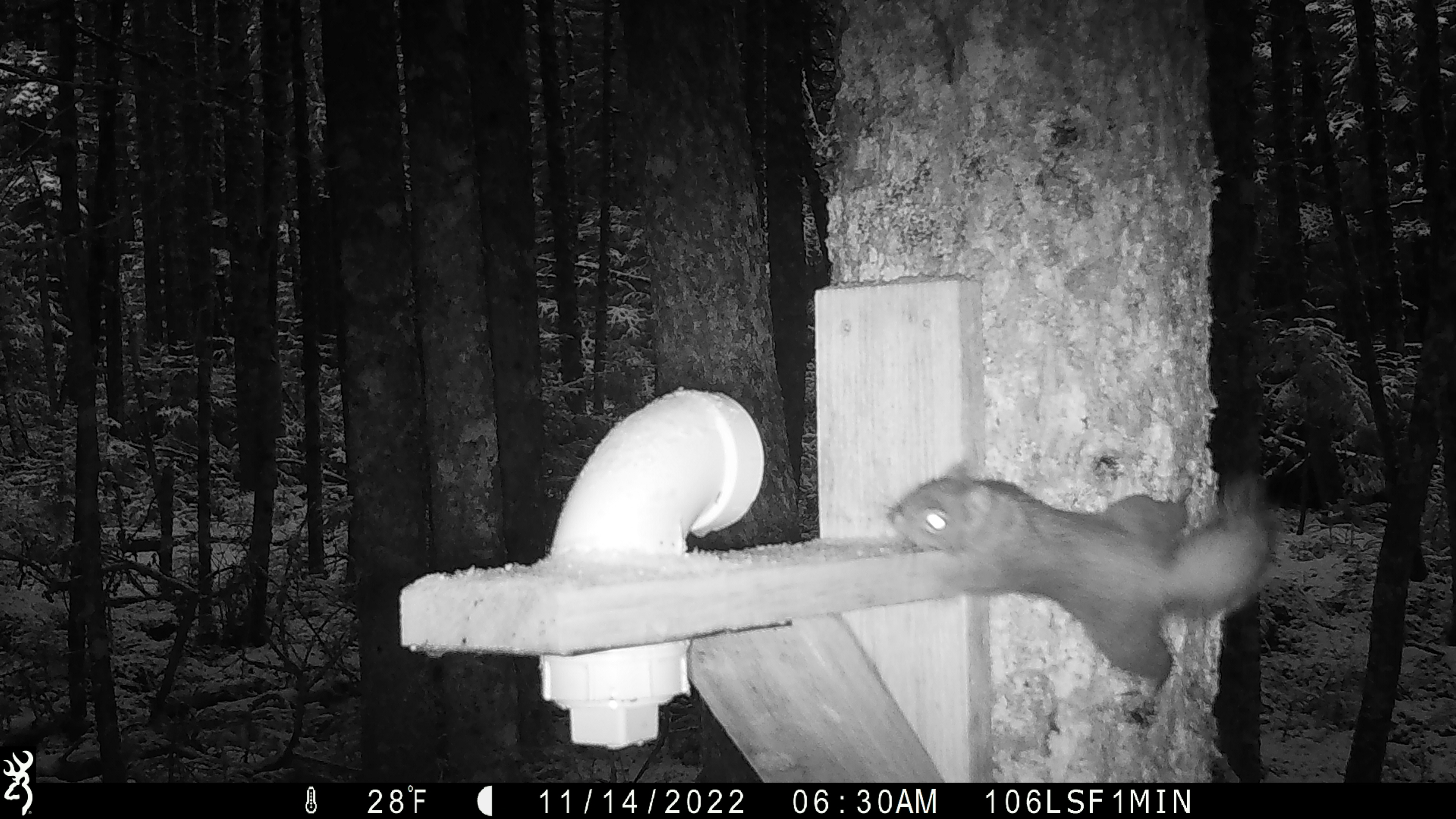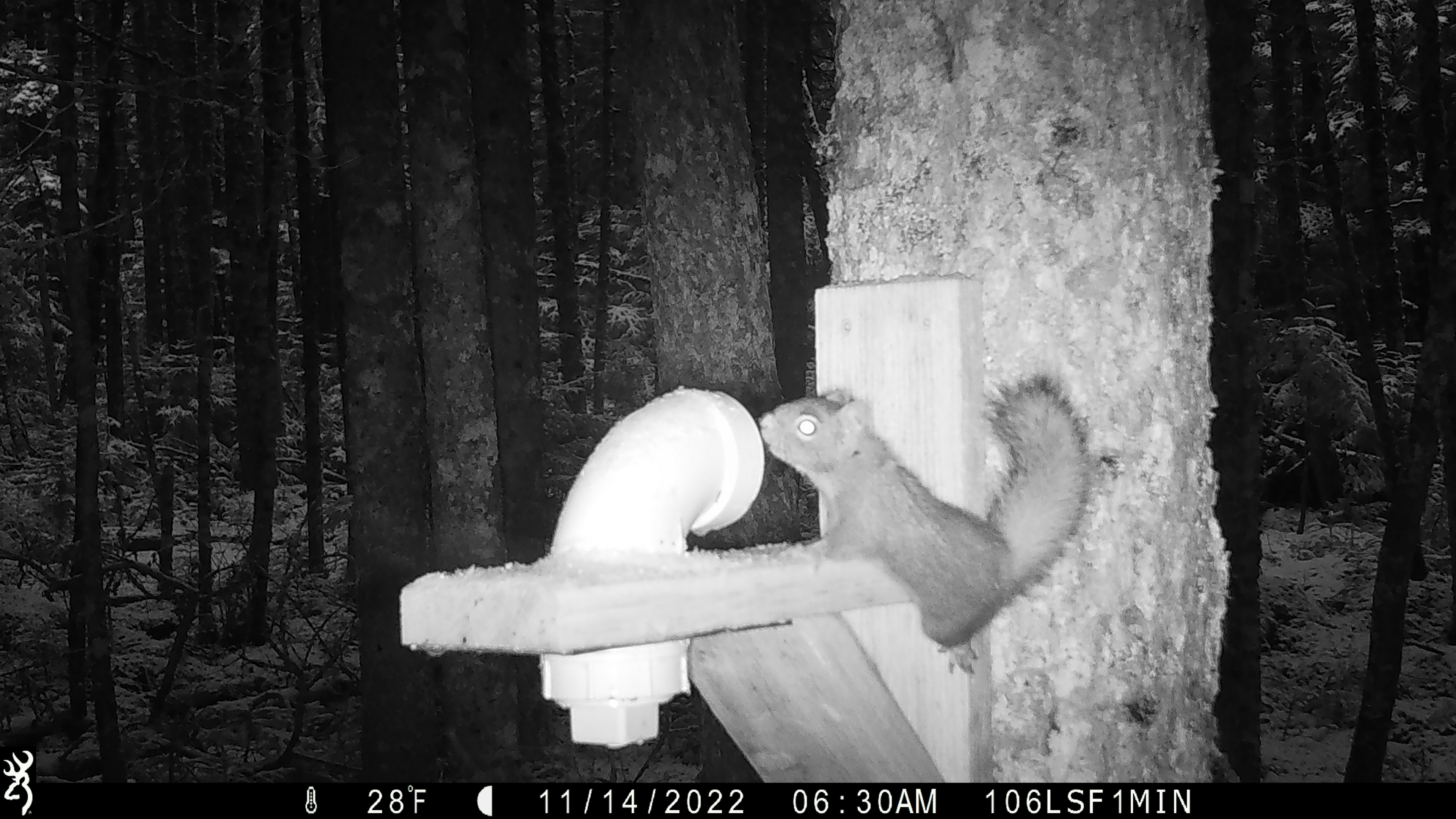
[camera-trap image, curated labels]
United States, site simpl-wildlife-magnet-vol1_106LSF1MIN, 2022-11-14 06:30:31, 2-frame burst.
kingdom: Animalia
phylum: Chordata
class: Mammalia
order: Carnivora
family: Mustelidae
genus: Martes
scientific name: Martes americana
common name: american marten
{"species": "american marten (Martes americana)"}